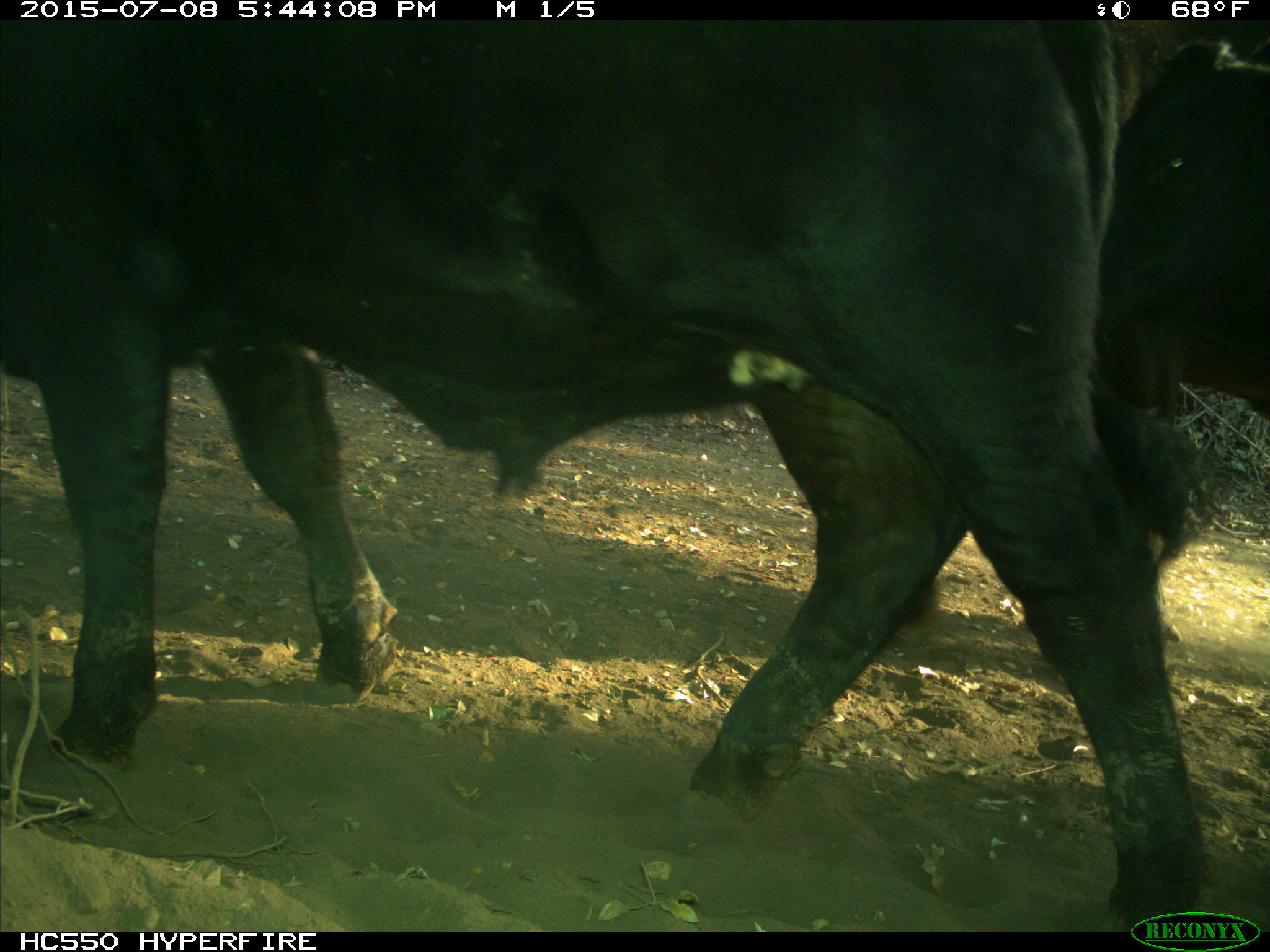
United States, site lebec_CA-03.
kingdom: Animalia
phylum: Chordata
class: Mammalia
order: Artiodactyla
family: Bovidae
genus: Bos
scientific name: Bos taurus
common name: domestic cow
Bos taurus (domestic cow).